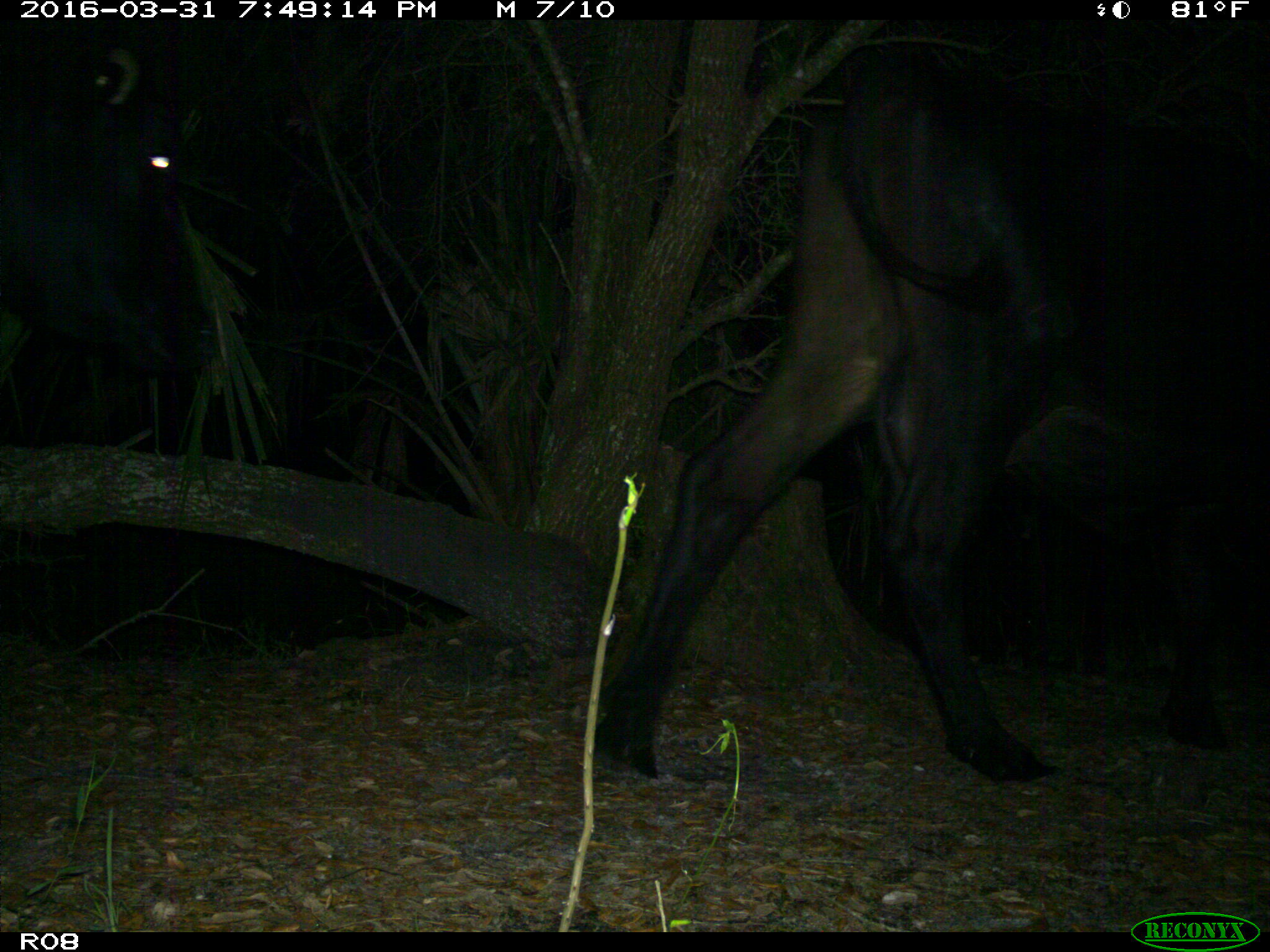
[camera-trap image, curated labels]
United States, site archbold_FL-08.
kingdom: Animalia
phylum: Chordata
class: Mammalia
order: Artiodactyla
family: Bovidae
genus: Bos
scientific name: Bos taurus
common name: domestic cow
Bos taurus (domestic cow).